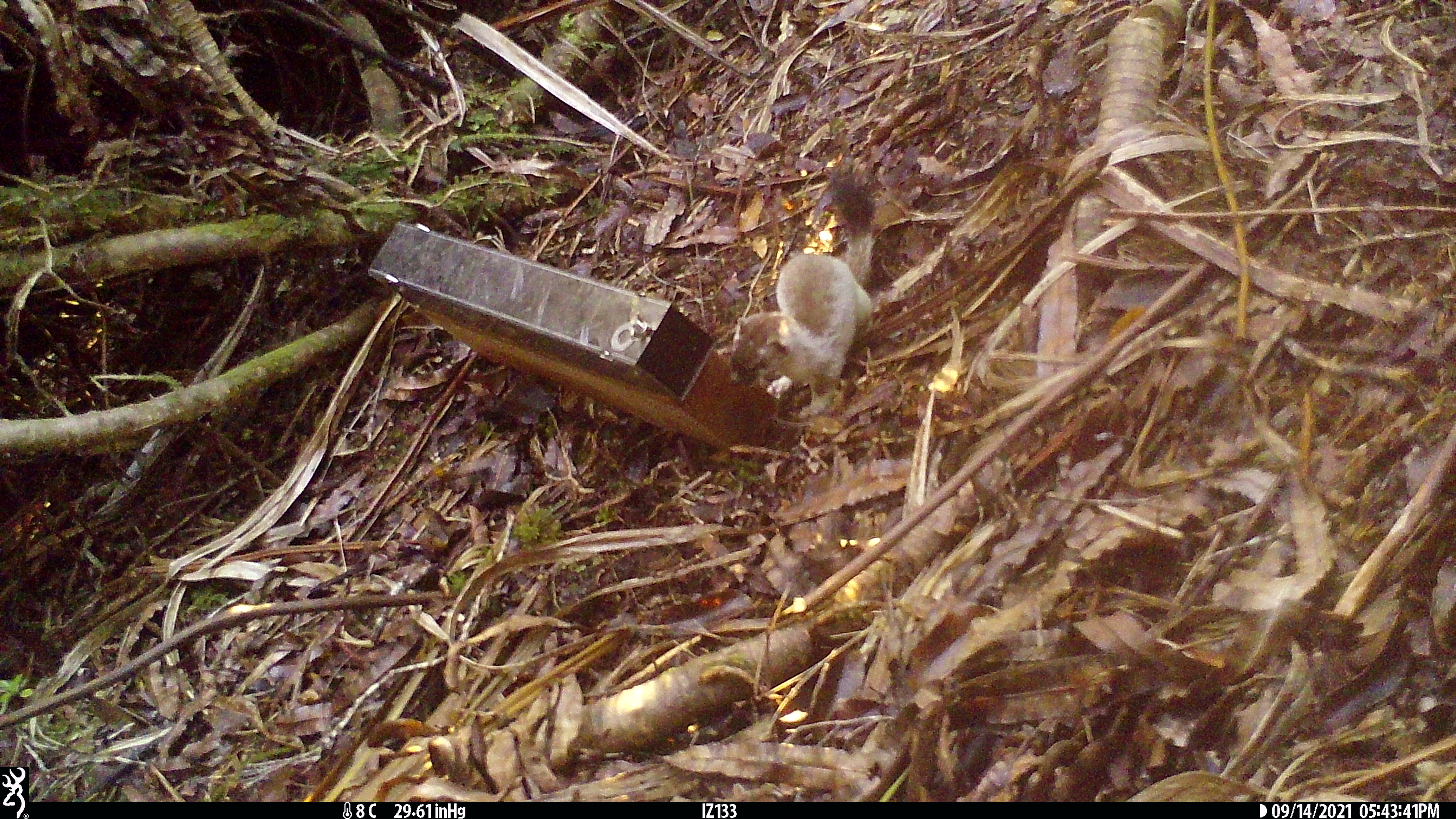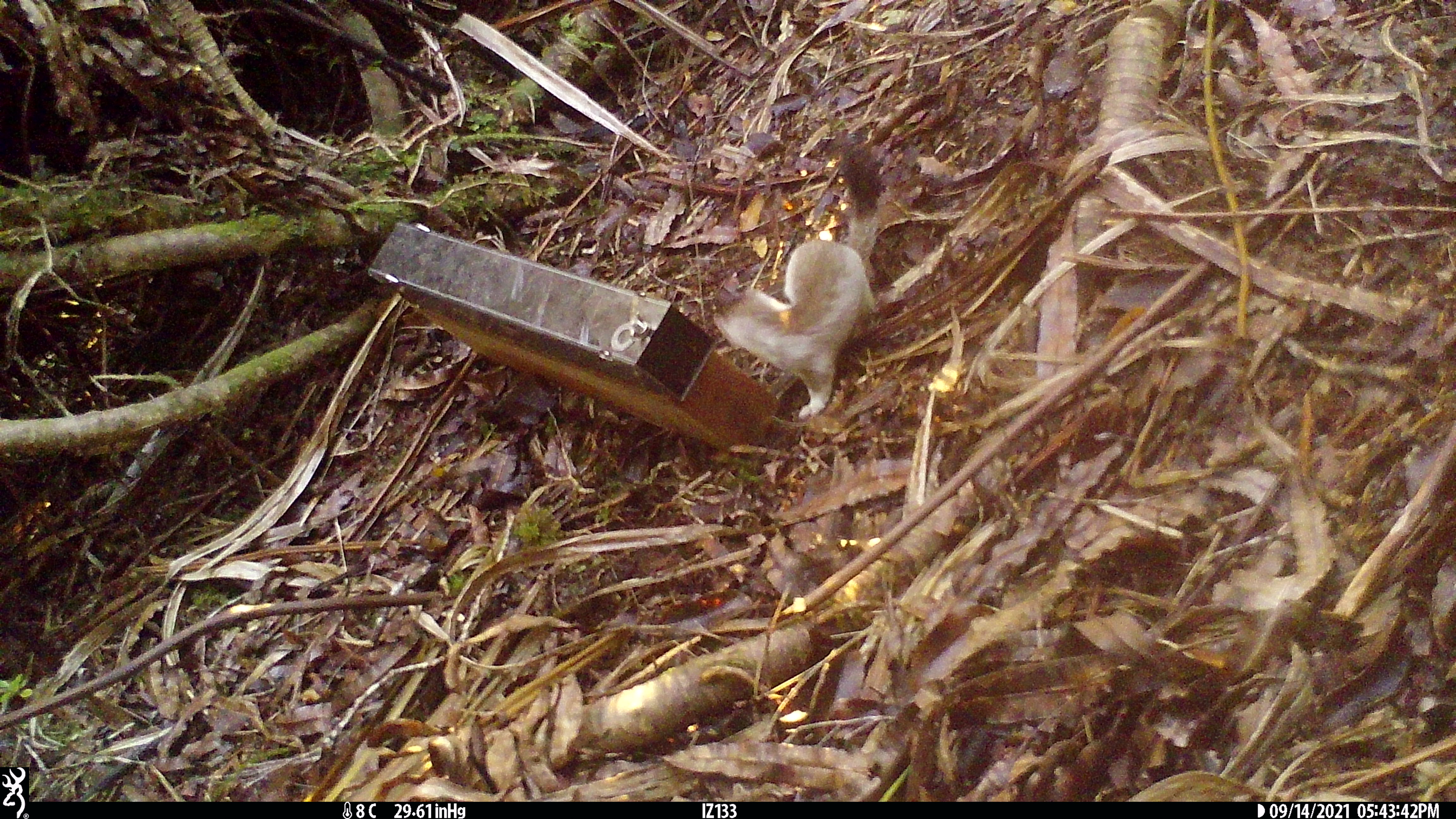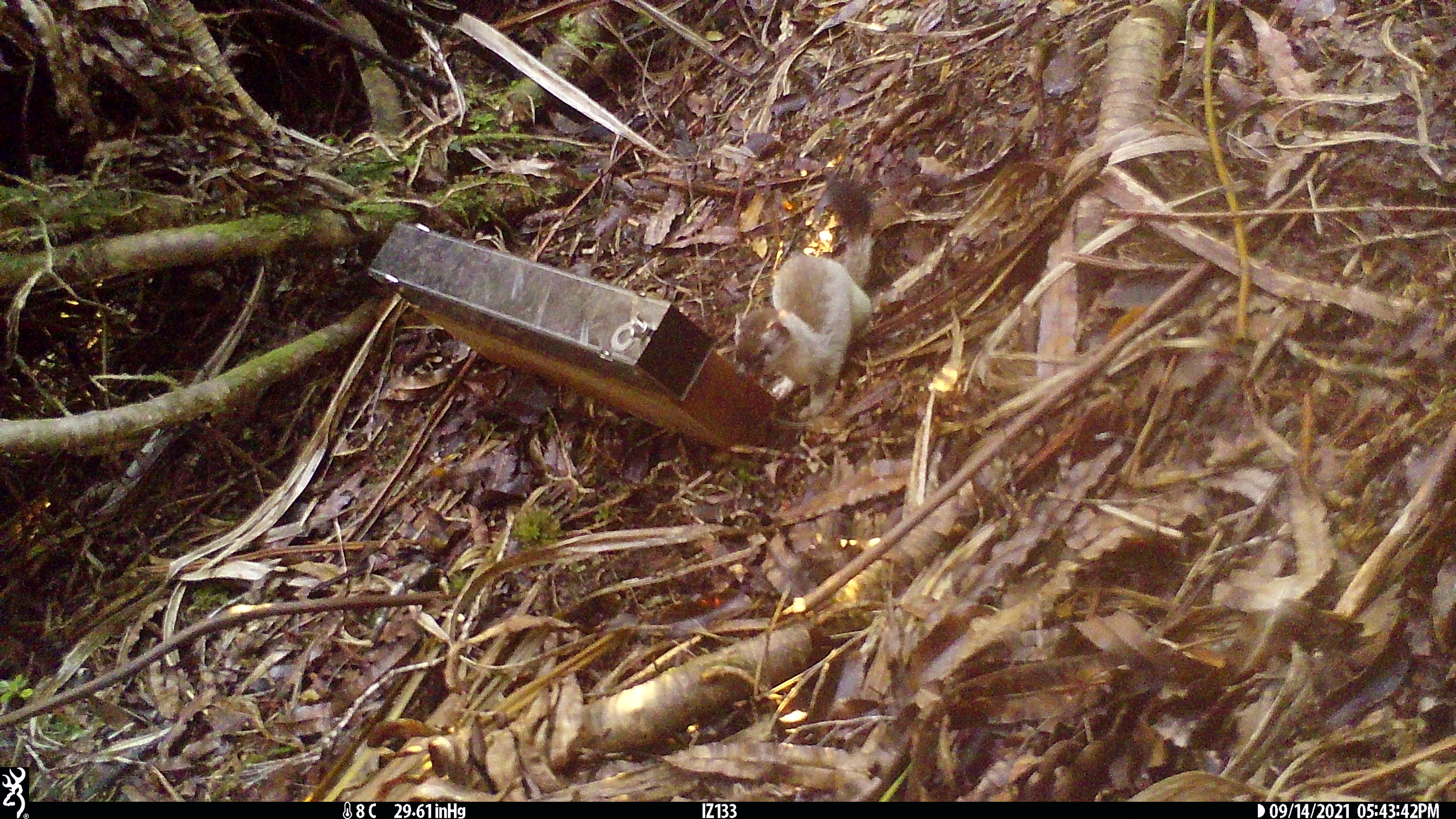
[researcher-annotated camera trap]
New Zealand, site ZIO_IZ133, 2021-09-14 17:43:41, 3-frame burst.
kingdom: Animalia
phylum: Chordata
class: Mammalia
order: Carnivora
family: Mustelidae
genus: Mustela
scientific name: Mustela erminea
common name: stoat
Stoat (Mustela erminea).